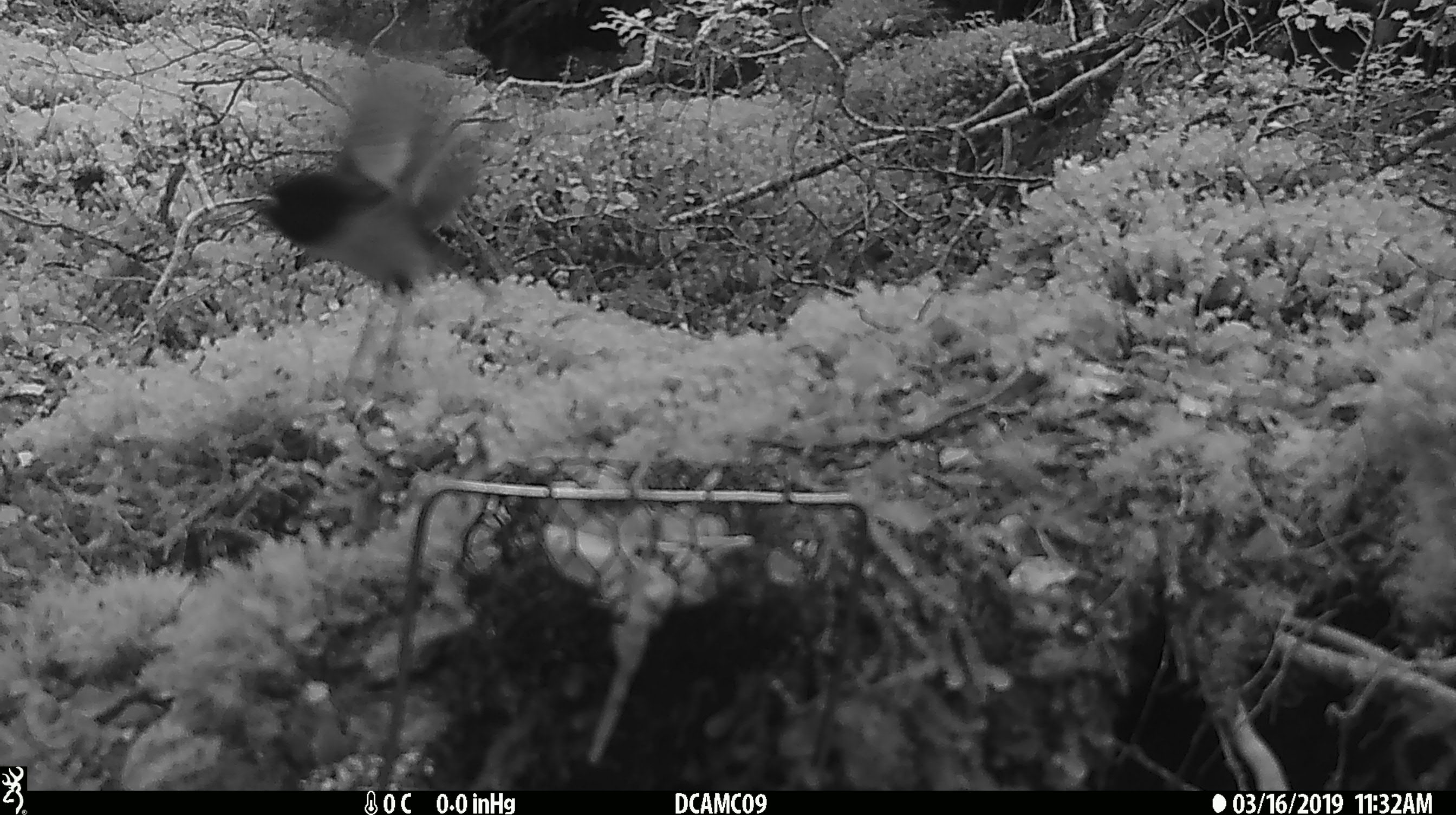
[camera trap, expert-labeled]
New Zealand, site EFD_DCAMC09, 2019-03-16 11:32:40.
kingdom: Animalia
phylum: Chordata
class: Aves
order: Passeriformes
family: Petroicidae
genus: Petroica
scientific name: Petroica macrocephala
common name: tomtit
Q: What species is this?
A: Tomtit (Petroica macrocephala).